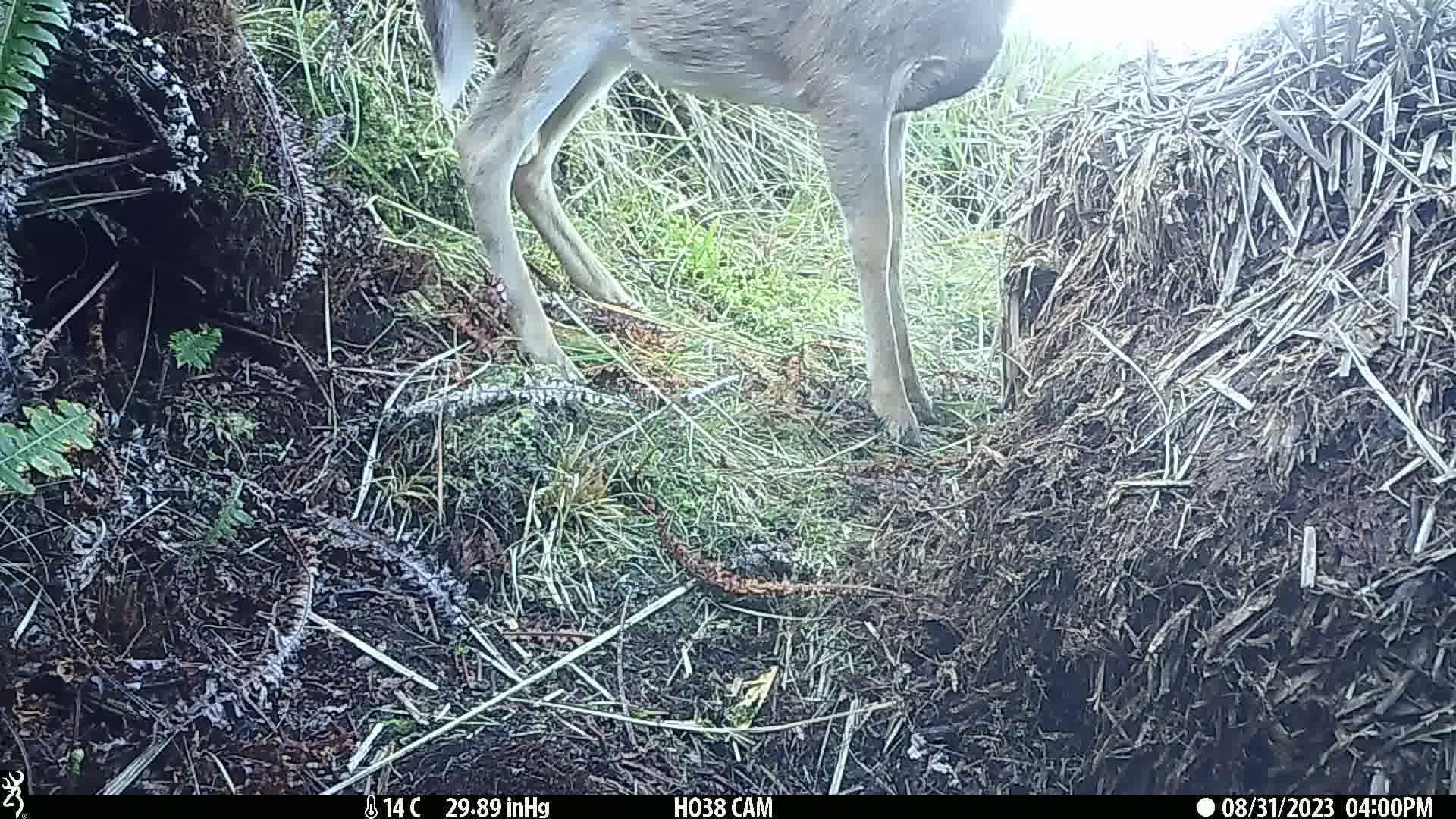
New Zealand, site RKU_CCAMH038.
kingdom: Animalia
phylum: Chordata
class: Mammalia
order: Artiodactyla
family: Cervidae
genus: Odocoileus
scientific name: Odocoileus virginianus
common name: white-tailed deer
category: white tailed deer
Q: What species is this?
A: White tailed deer (white-tailed deer) (Odocoileus virginianus).